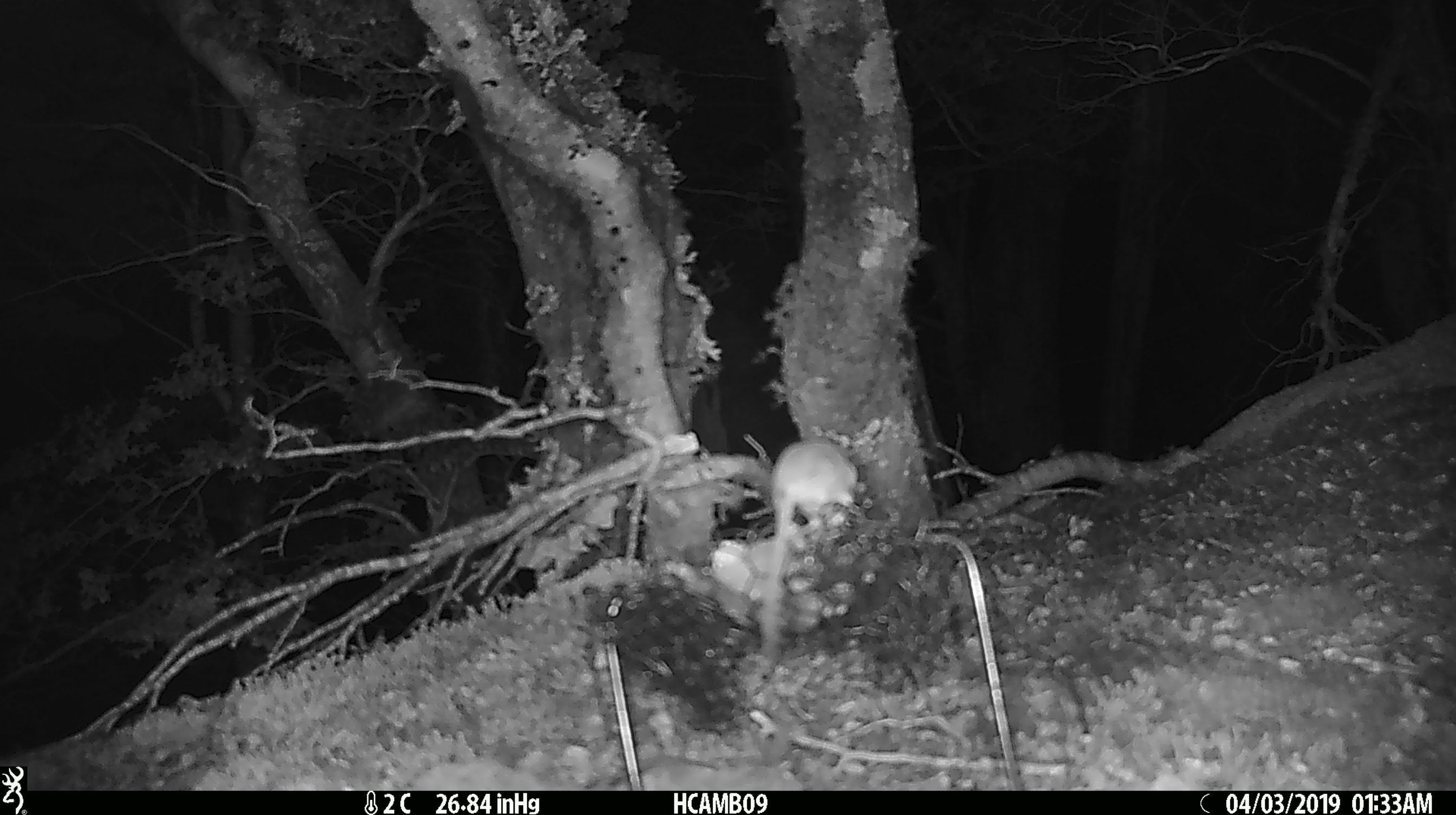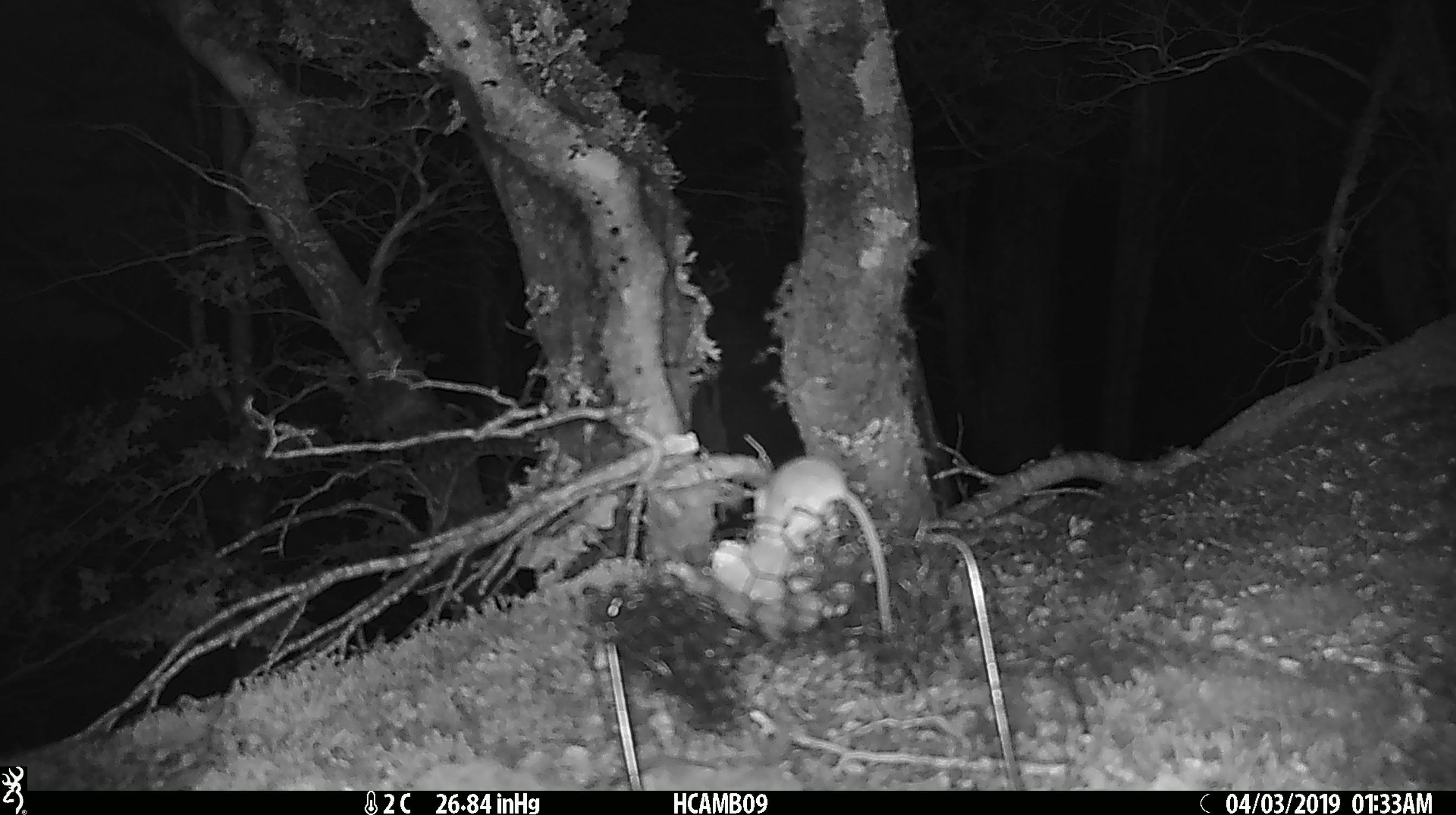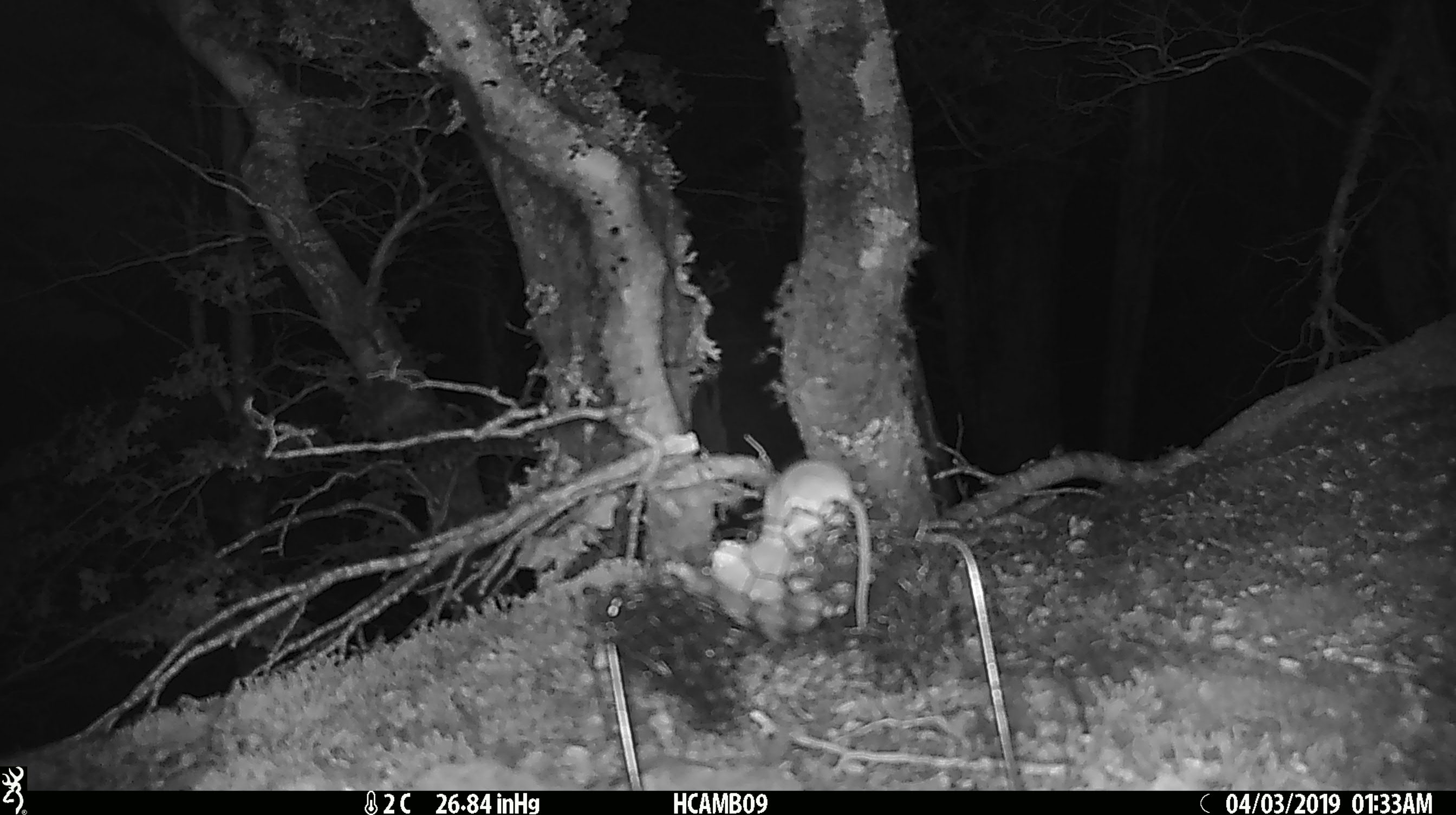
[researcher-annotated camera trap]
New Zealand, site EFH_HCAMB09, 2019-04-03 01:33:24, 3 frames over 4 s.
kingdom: Animalia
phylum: Chordata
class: Mammalia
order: Rodentia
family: Muridae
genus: Mus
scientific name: Mus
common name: mouse